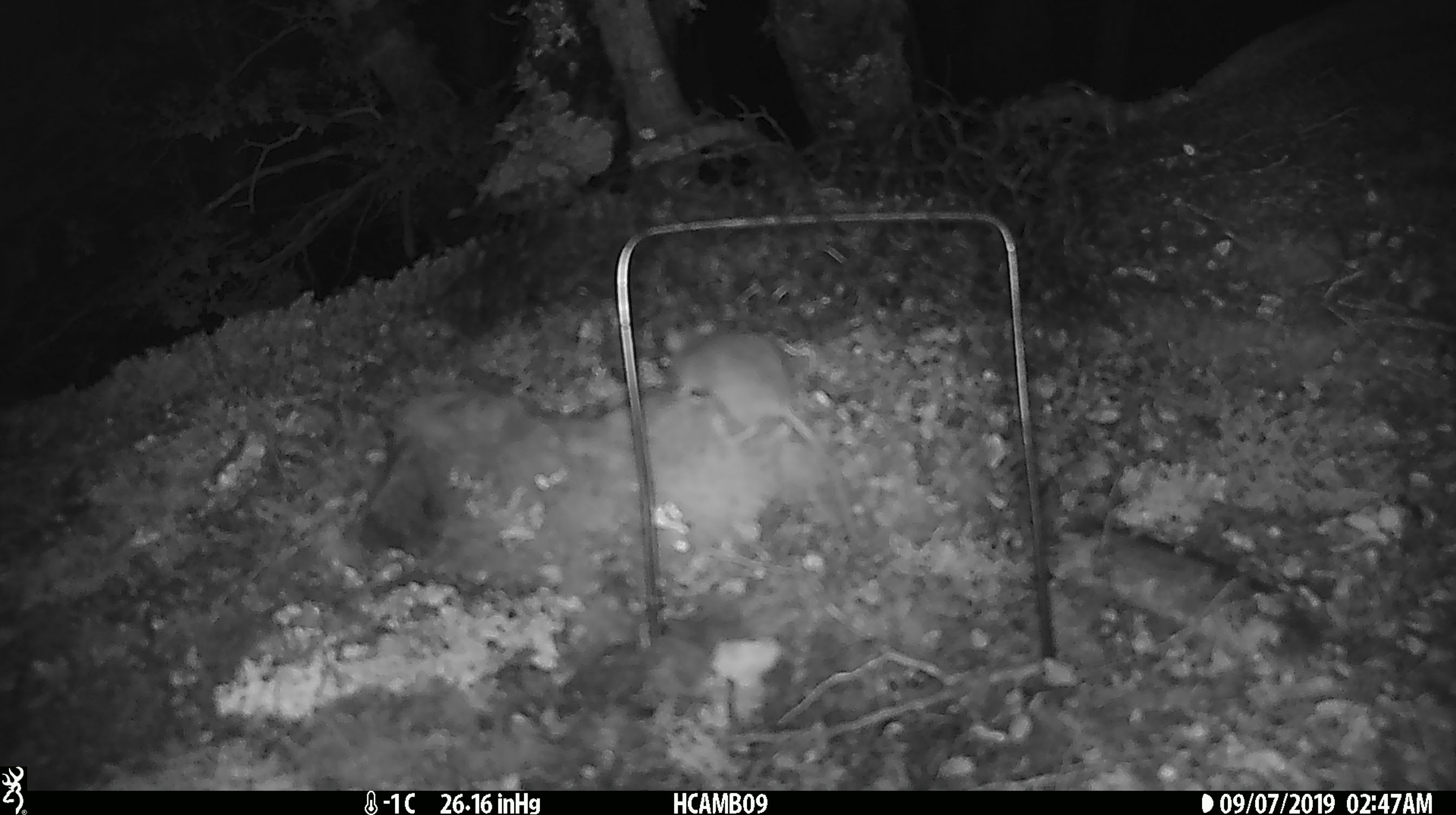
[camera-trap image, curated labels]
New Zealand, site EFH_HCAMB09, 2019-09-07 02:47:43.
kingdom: Animalia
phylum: Chordata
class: Mammalia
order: Rodentia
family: Muridae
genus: Mus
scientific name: Mus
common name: mouse